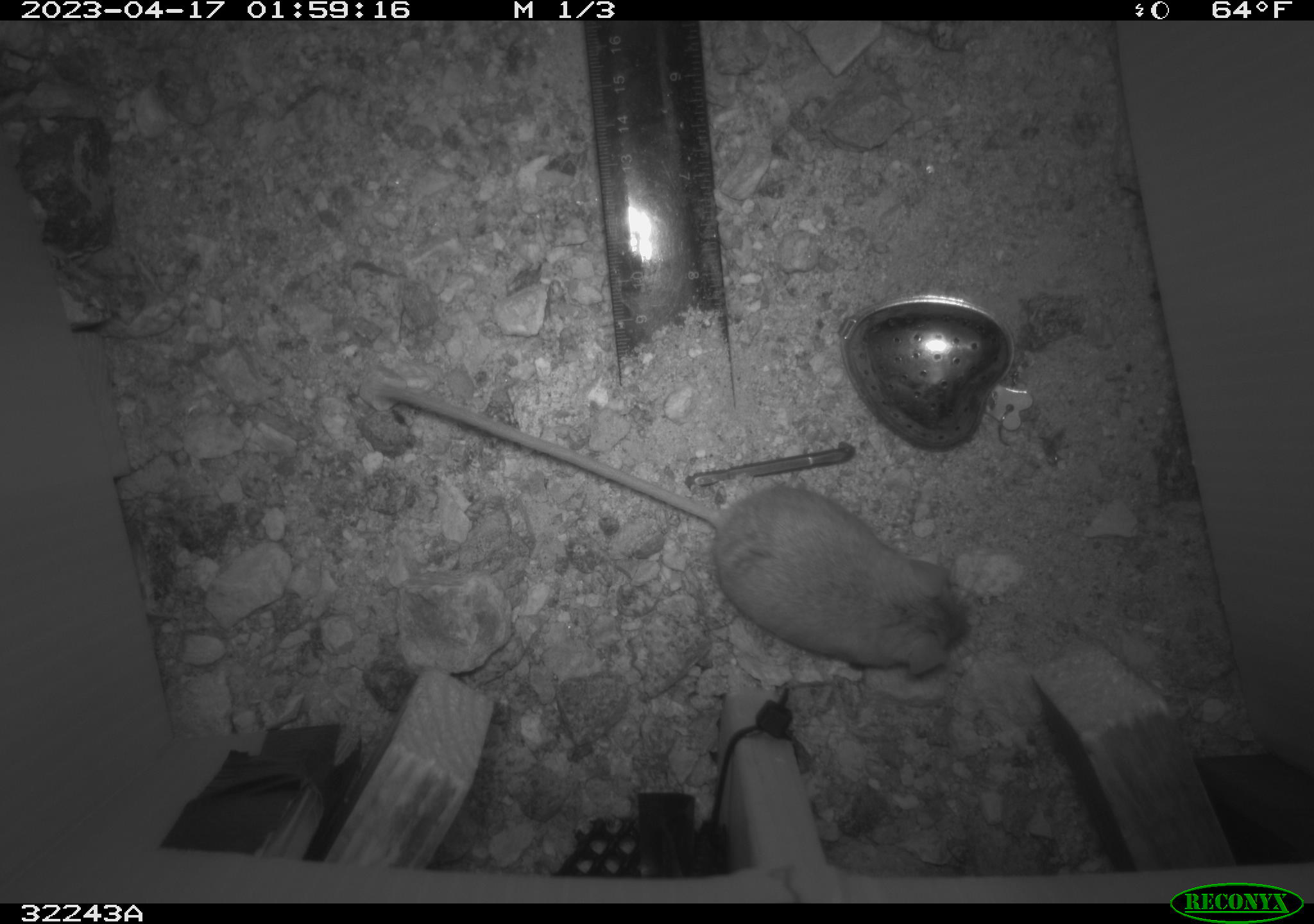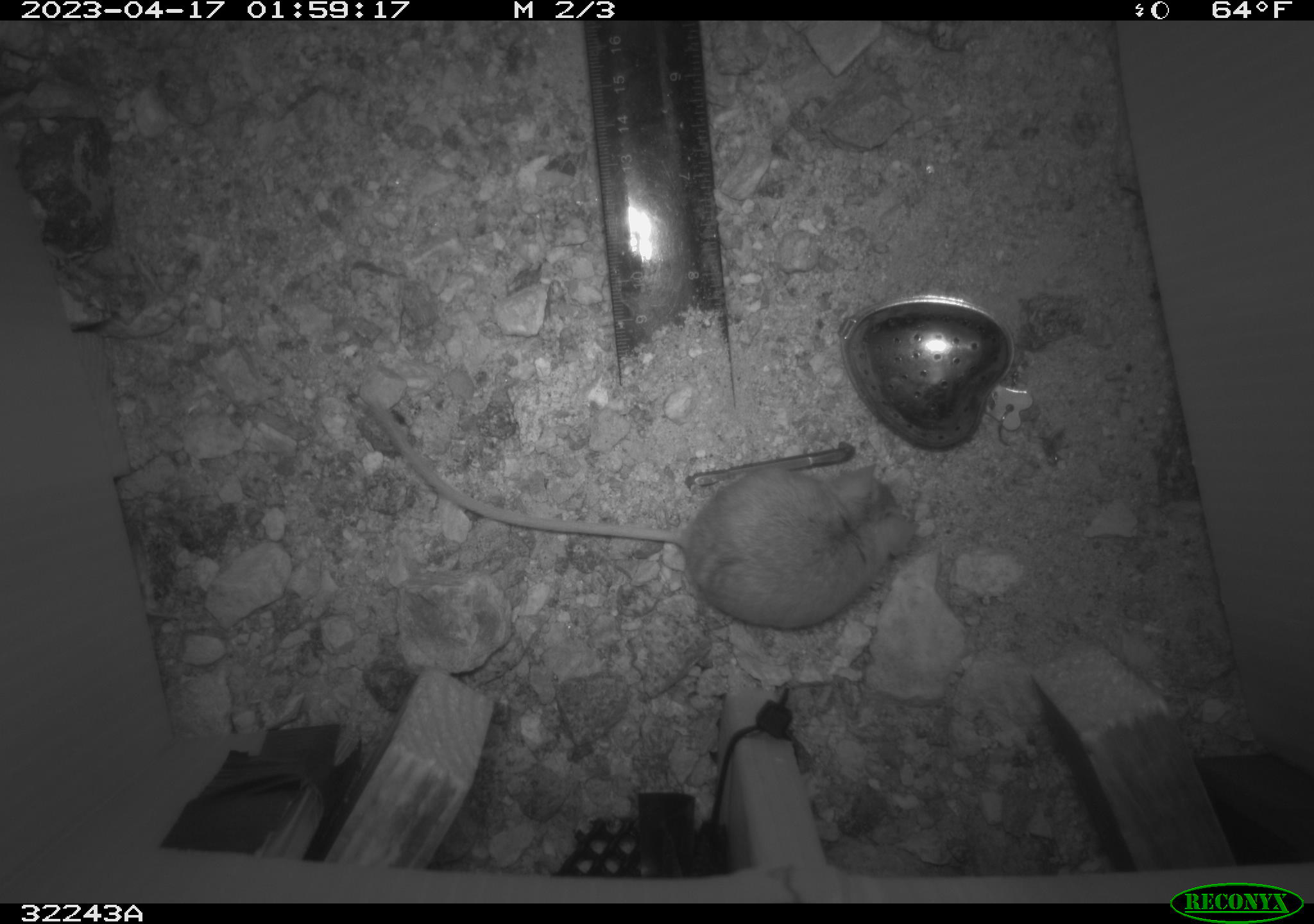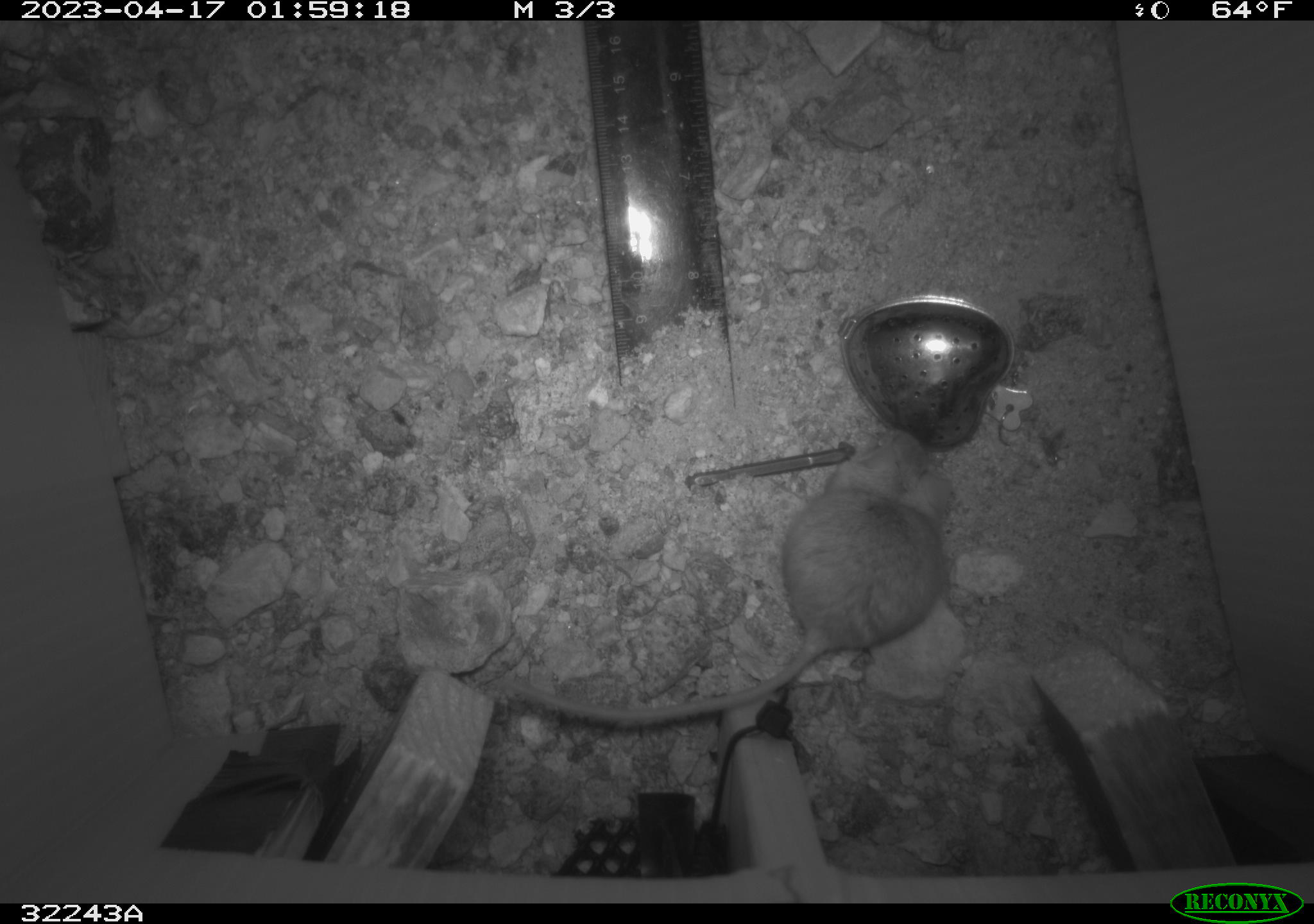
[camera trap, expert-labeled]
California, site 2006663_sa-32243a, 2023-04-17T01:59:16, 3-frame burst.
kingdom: Animalia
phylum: Chordata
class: Mammalia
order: Rodentia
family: Cricetidae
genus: Peromyscus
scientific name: Peromyscus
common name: deer mice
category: peromyscus species